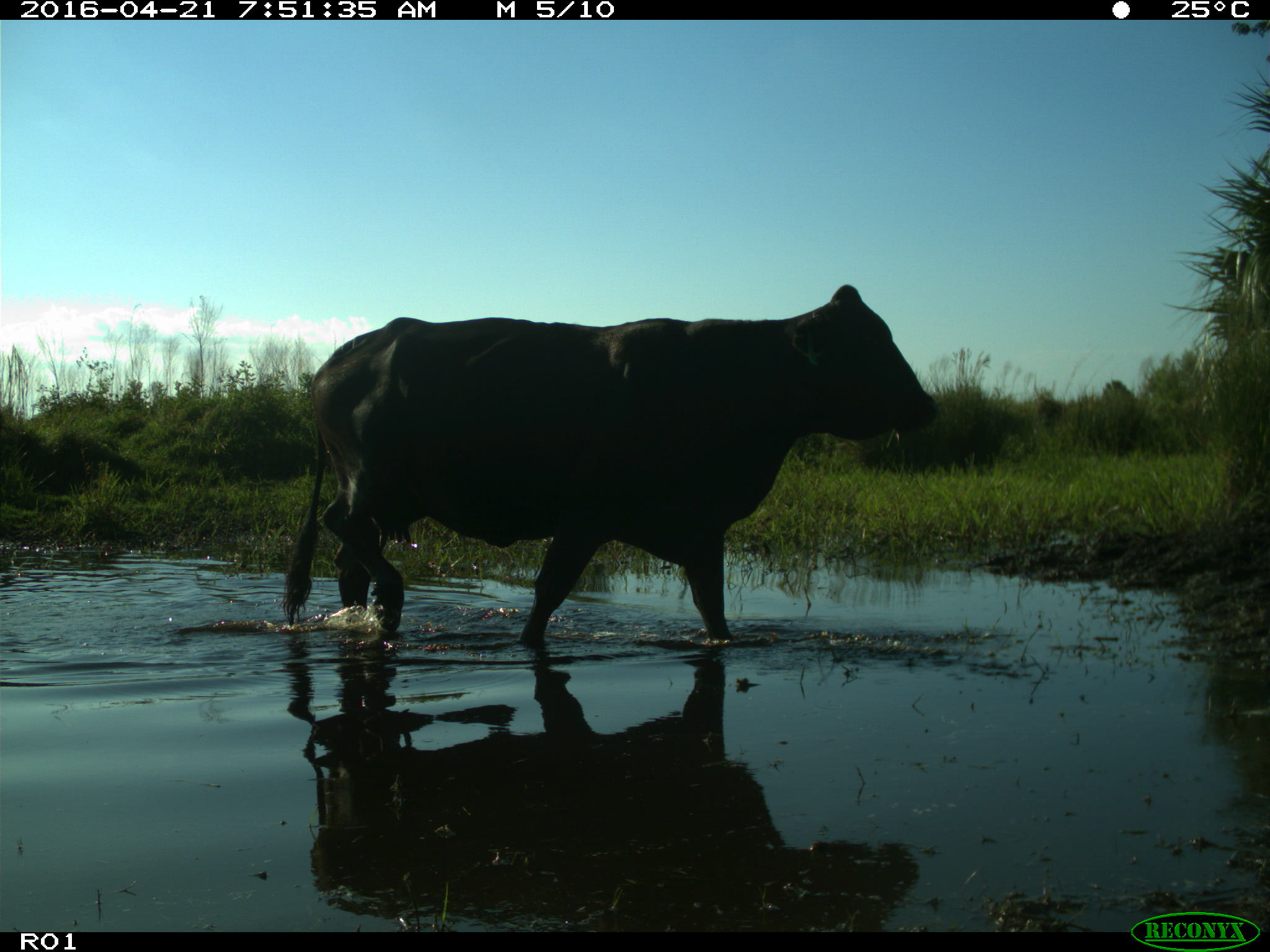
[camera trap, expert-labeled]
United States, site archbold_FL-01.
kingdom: Animalia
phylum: Chordata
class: Mammalia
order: Artiodactyla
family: Bovidae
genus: Bos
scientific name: Bos taurus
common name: domestic cow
Bos taurus (domestic cow).